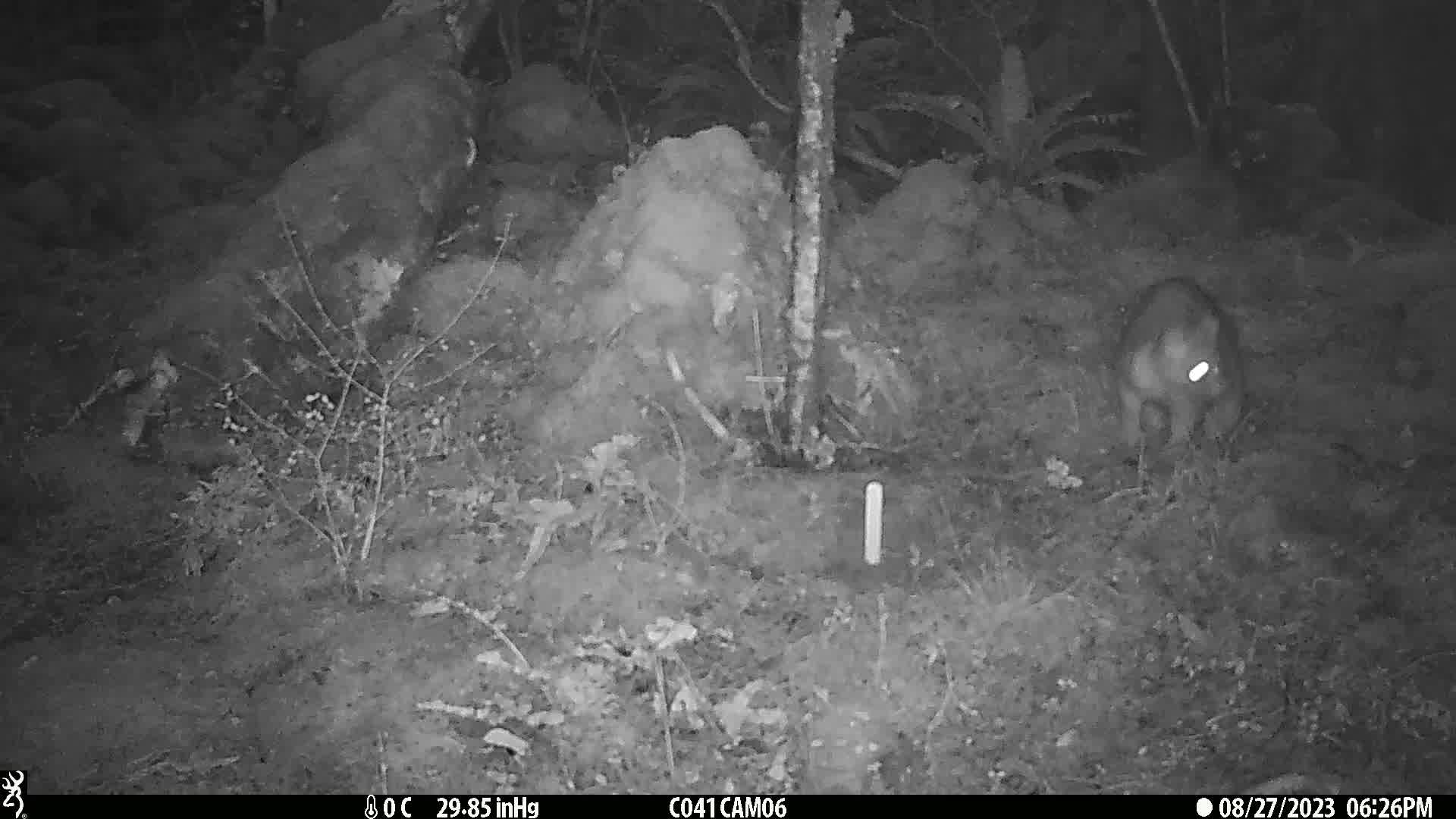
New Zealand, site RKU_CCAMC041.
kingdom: Animalia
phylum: Chordata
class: Mammalia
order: Diprotodontia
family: Phalangeridae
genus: Trichosurus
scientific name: Trichosurus vulpecula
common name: common brushtail possum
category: possum